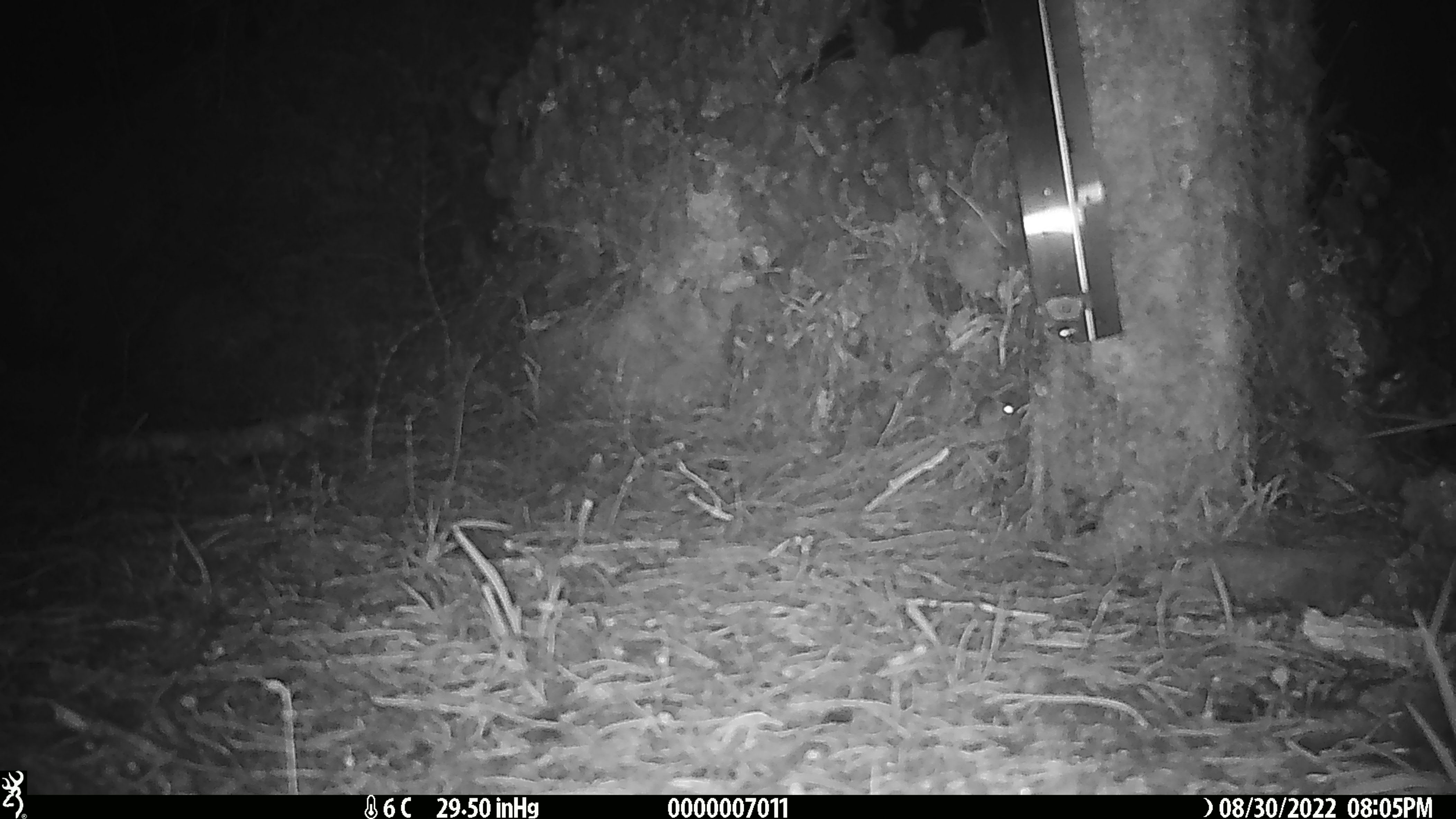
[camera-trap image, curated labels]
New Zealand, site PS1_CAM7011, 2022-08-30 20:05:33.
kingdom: Animalia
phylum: Chordata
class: Mammalia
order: Rodentia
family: Muridae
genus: Mus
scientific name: Mus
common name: mouse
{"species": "mouse (Mus)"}